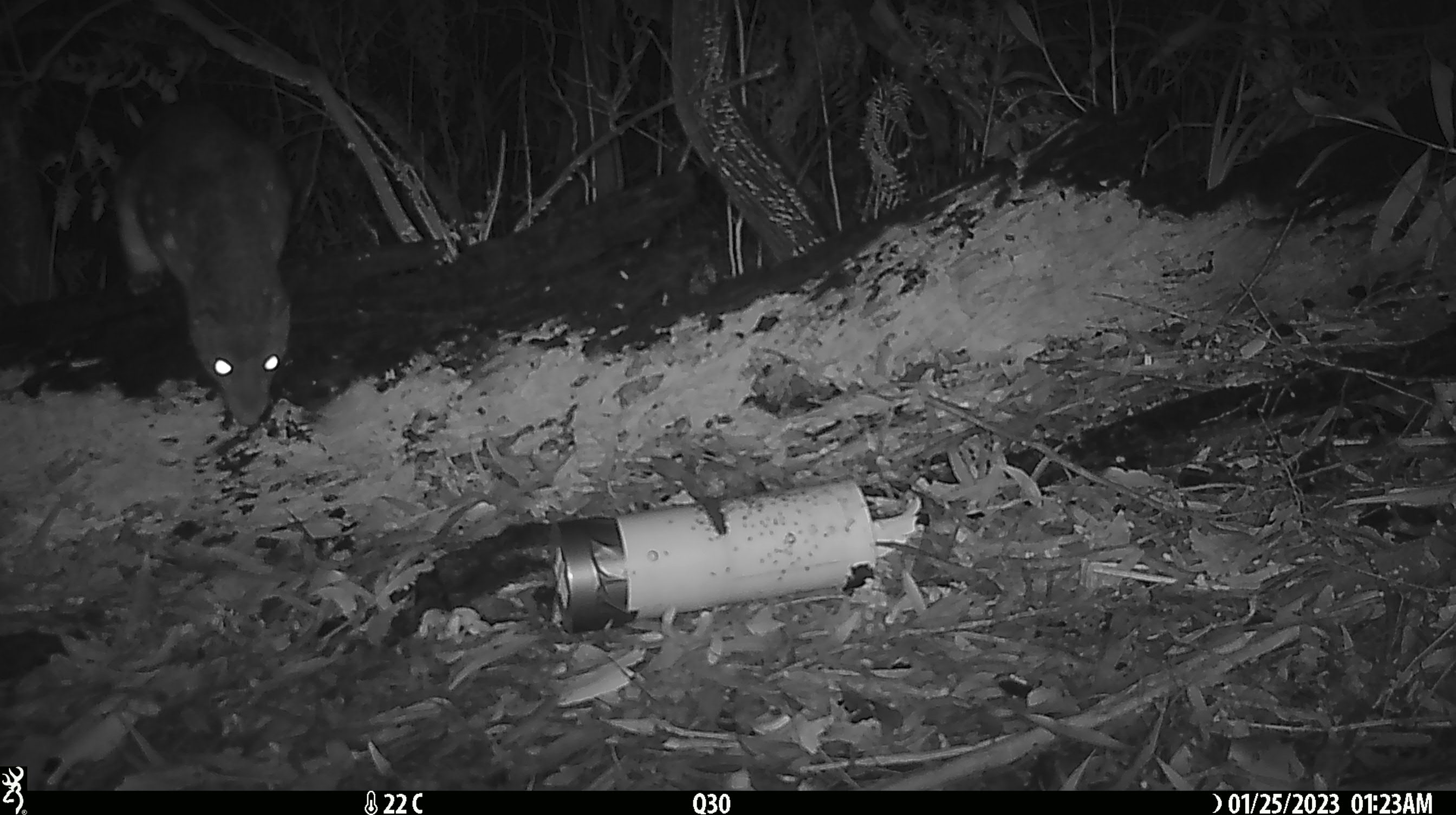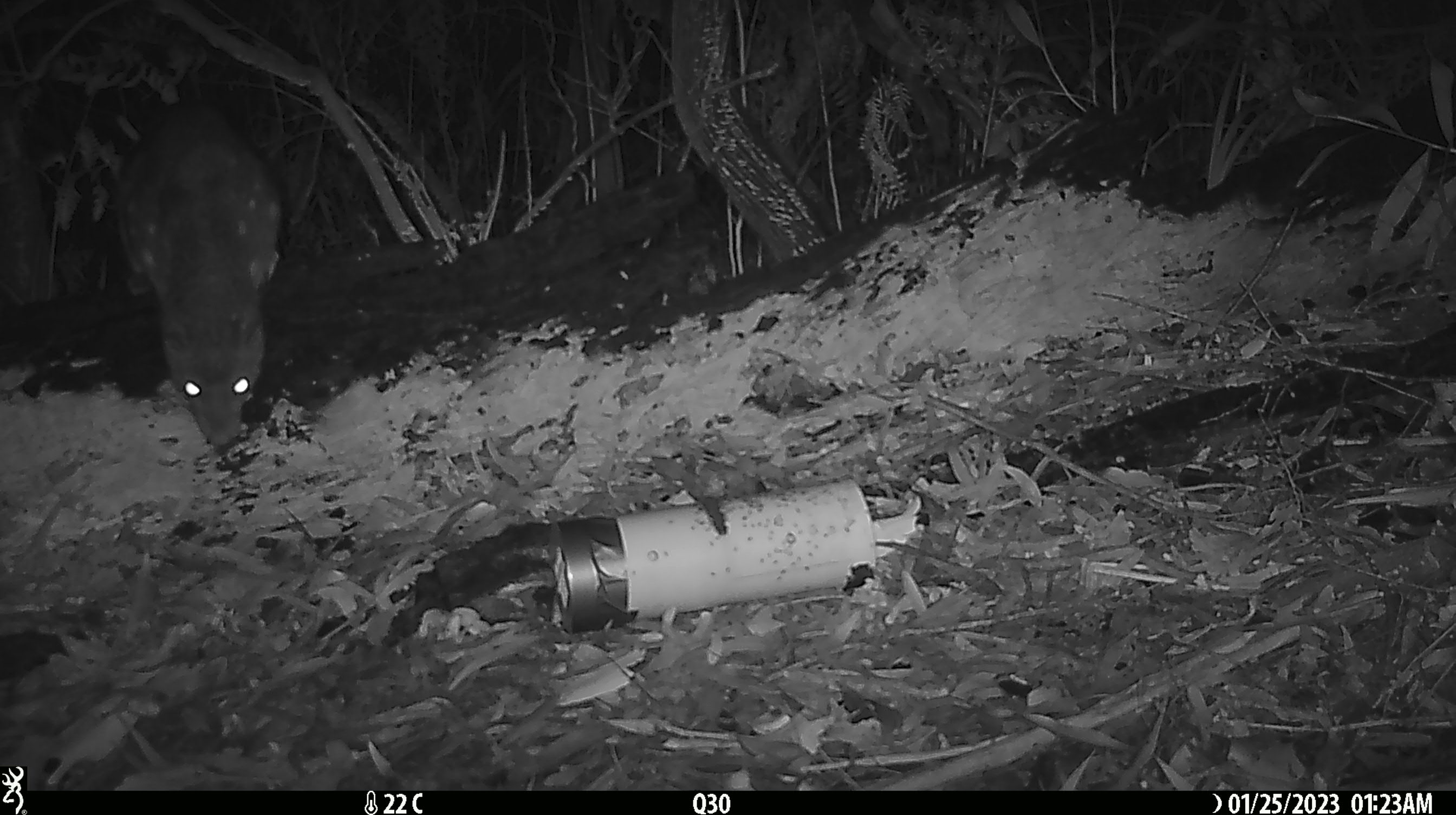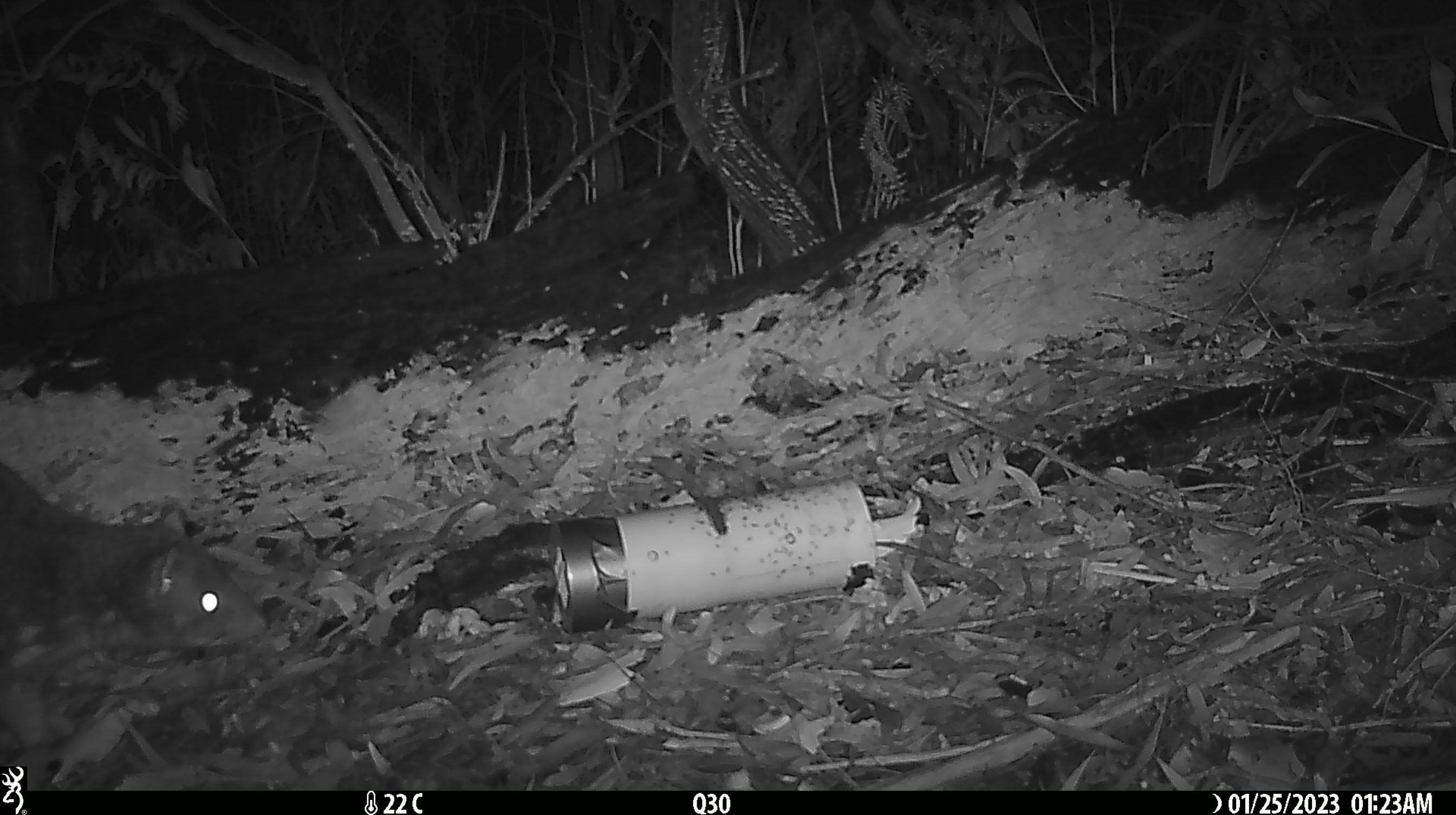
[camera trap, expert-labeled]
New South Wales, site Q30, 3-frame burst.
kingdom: Animalia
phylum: Chordata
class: Mammalia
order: Dasyuromorphia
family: Dasyuridae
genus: Dasyurus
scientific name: Dasyurus maculatus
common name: spotted-tailed quoll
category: quoll